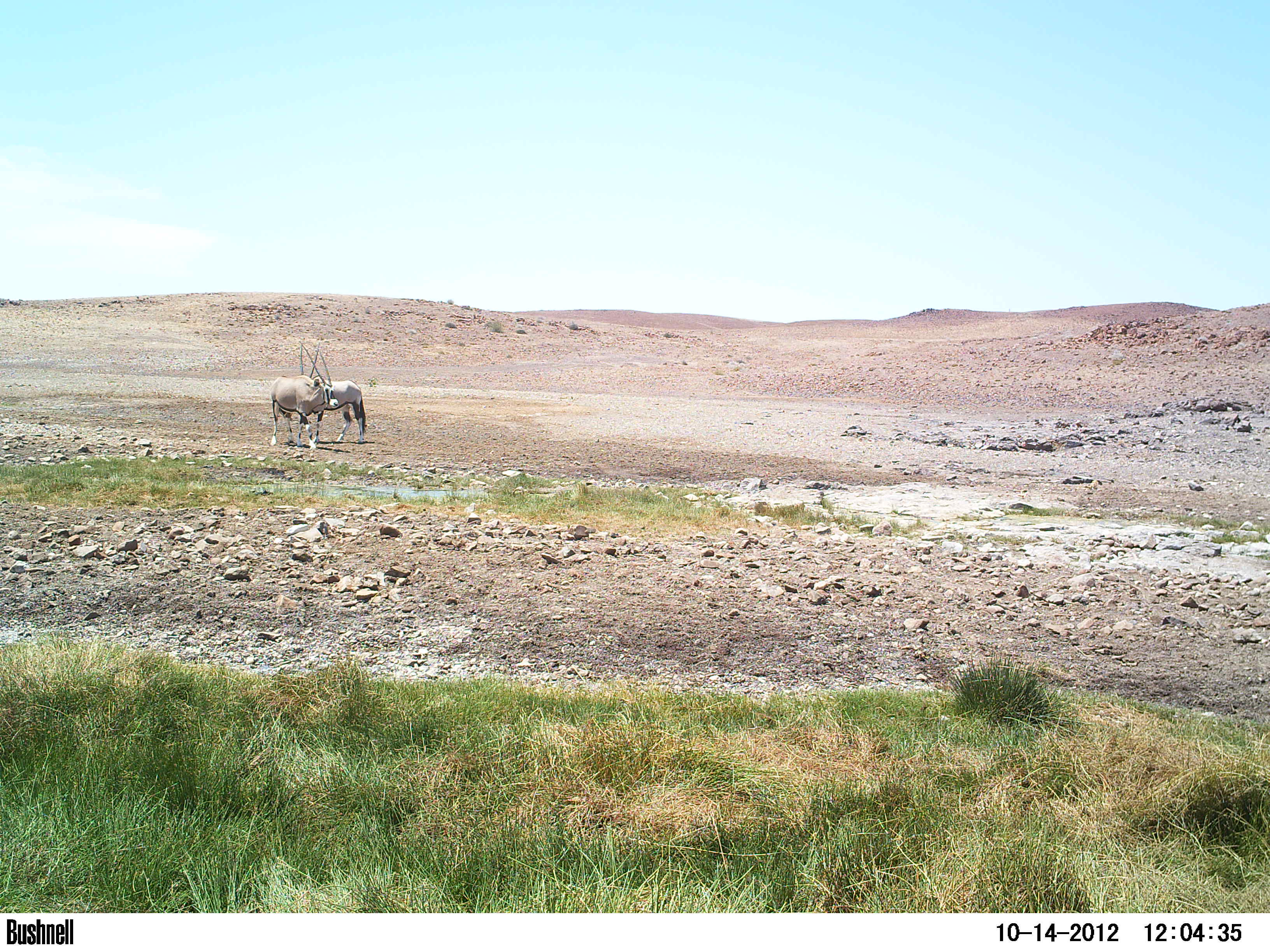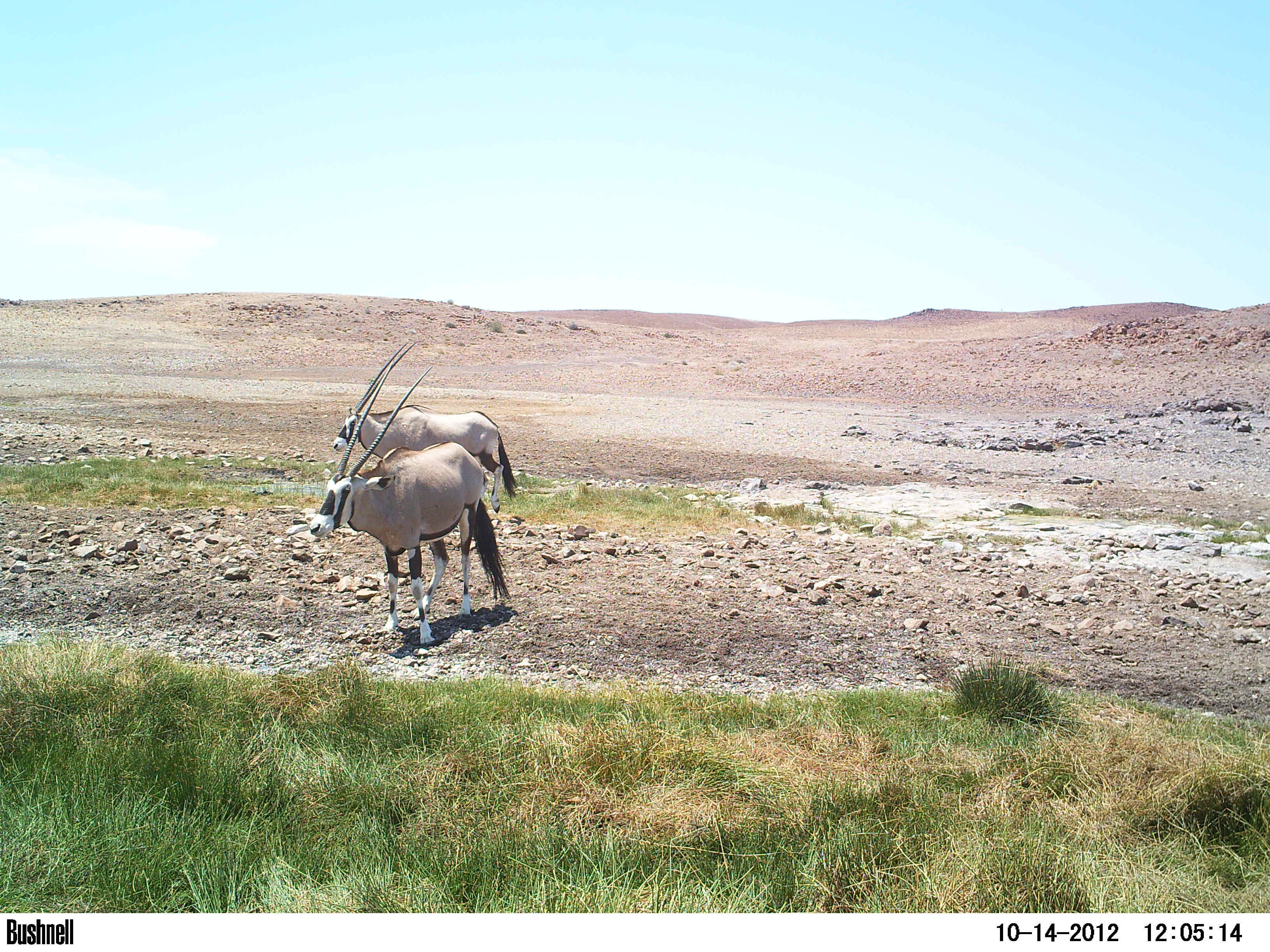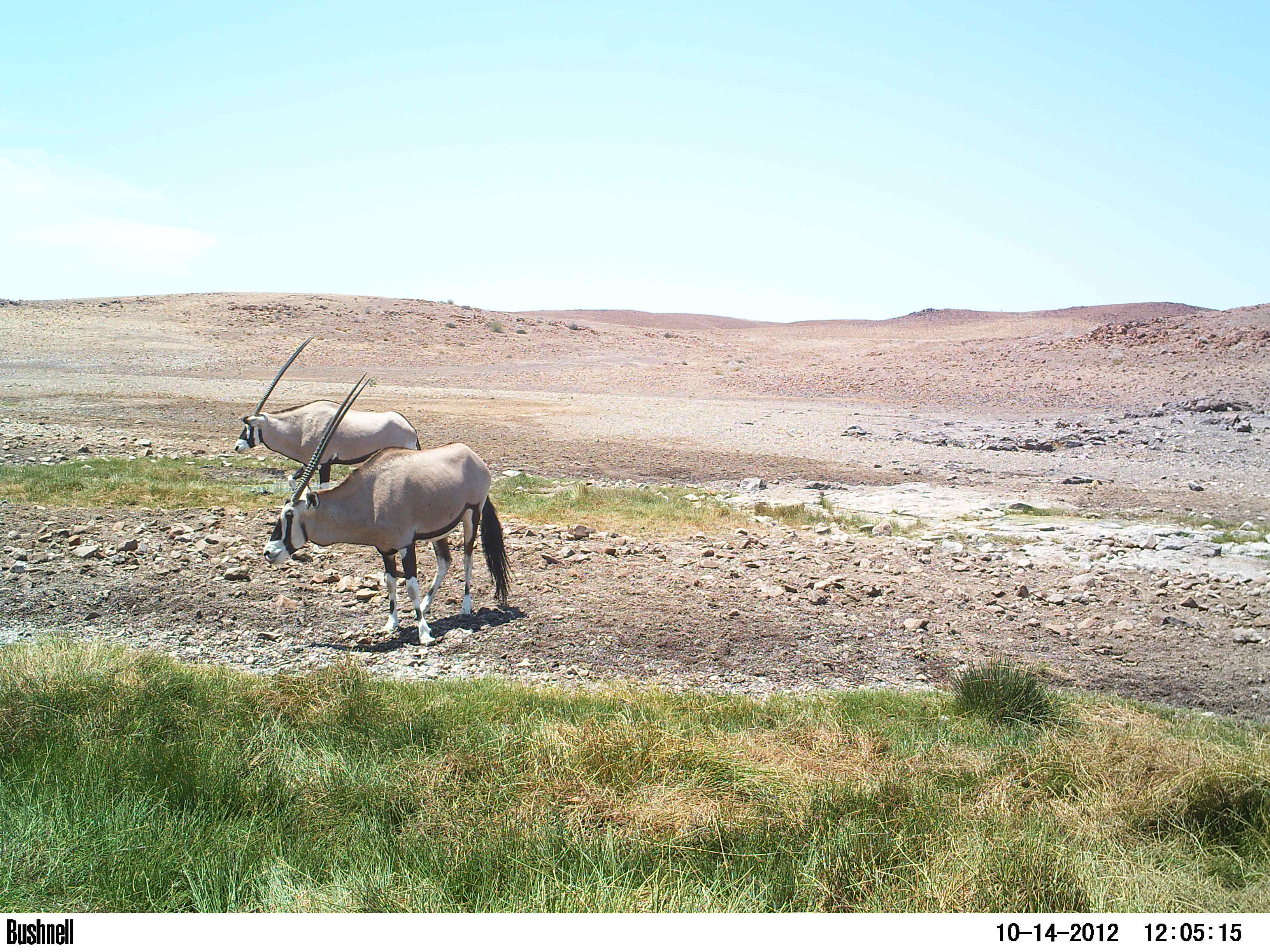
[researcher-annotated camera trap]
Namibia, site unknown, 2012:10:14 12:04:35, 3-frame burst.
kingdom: Animalia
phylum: Chordata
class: Mammalia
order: Artiodactyla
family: Bovidae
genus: Oryx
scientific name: Oryx gazella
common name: gemsbok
Oryx gazella (gemsbok).